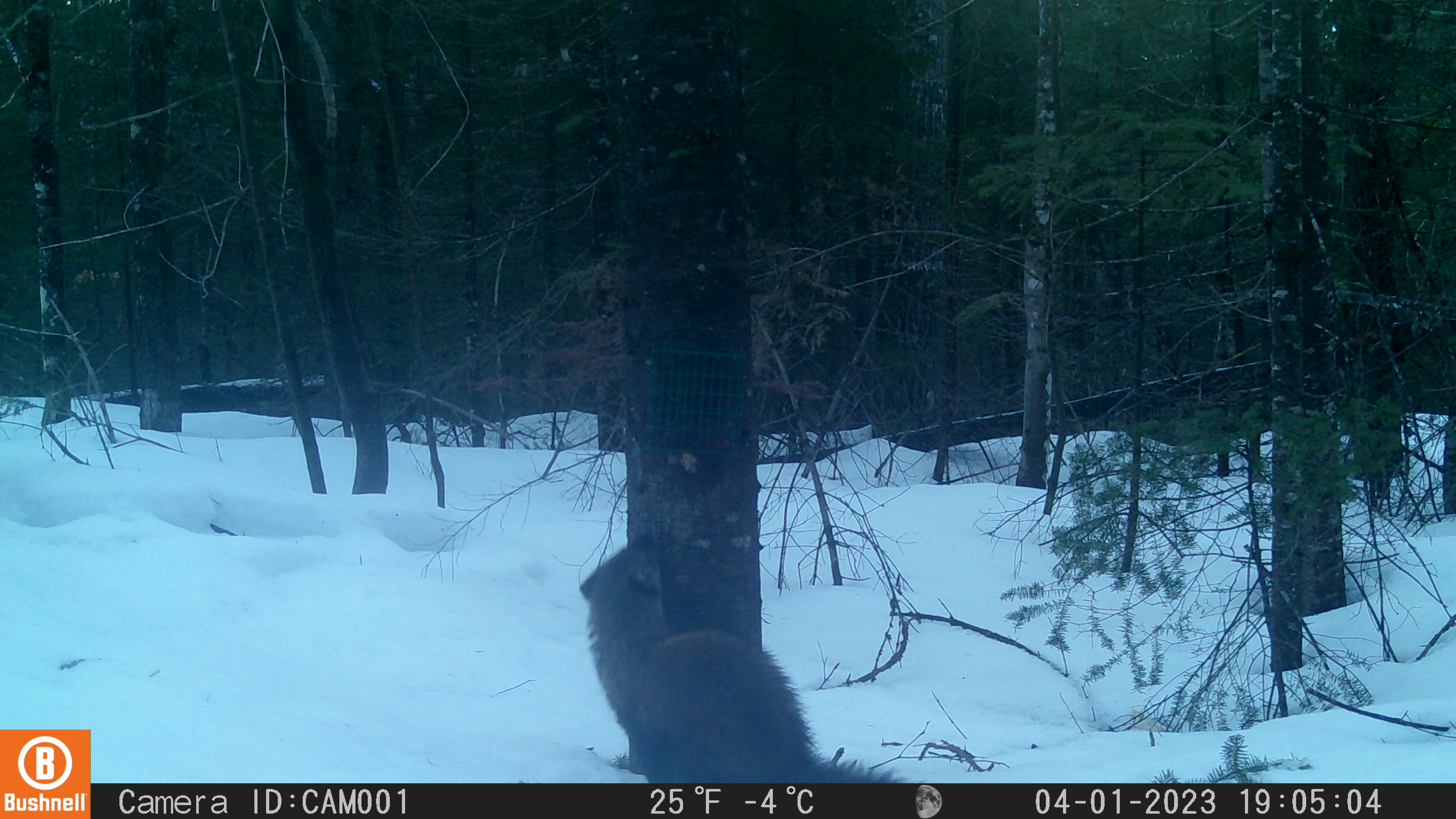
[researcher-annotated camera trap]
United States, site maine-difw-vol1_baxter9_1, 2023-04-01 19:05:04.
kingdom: Animalia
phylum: Chordata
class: Mammalia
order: Carnivora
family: Mustelidae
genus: Pekania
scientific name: Pekania pennanti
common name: fisher